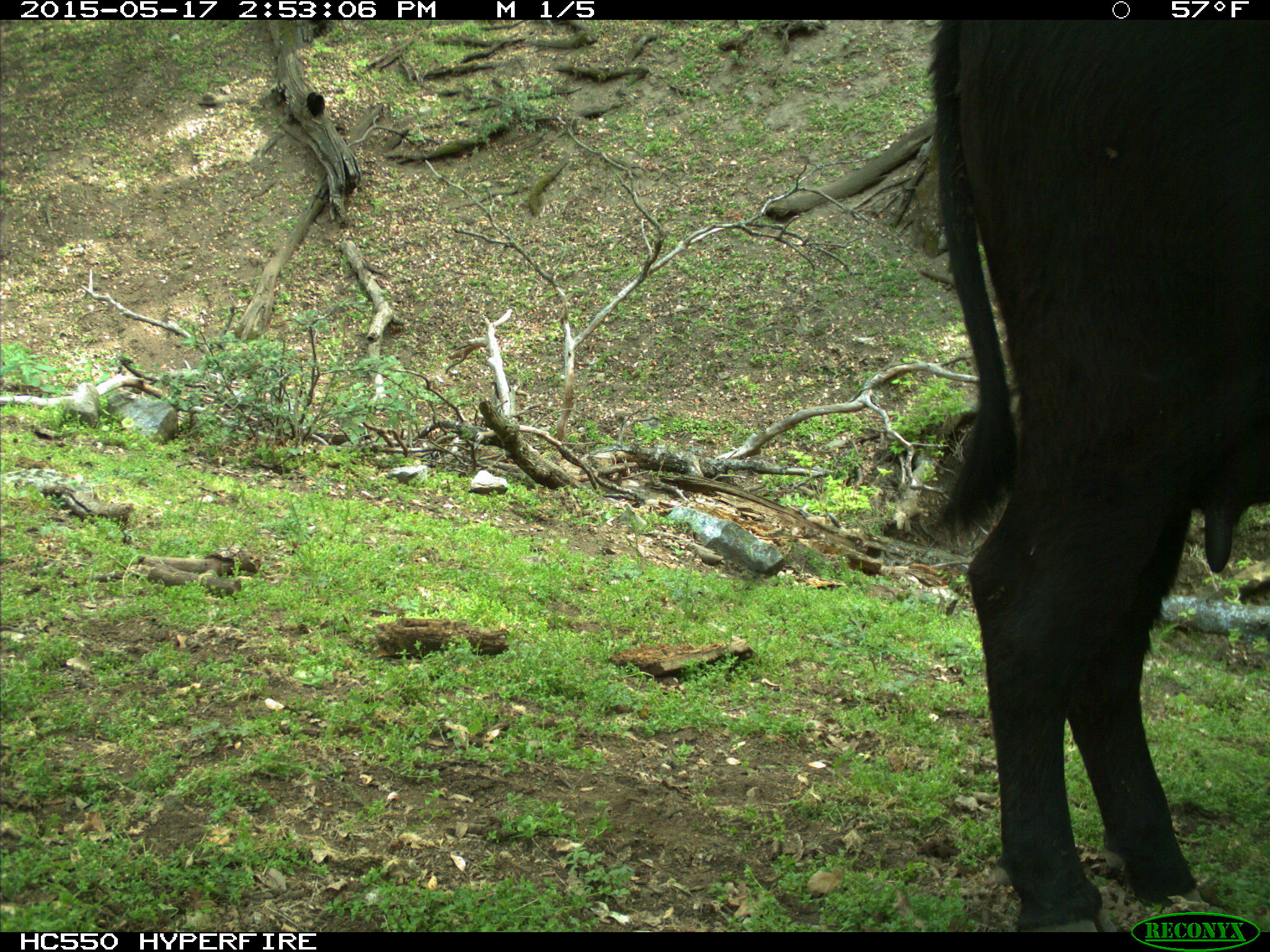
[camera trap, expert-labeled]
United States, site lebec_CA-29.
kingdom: Animalia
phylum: Chordata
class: Mammalia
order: Artiodactyla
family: Bovidae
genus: Bos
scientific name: Bos taurus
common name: domestic cow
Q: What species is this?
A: Bos taurus (domestic cow).